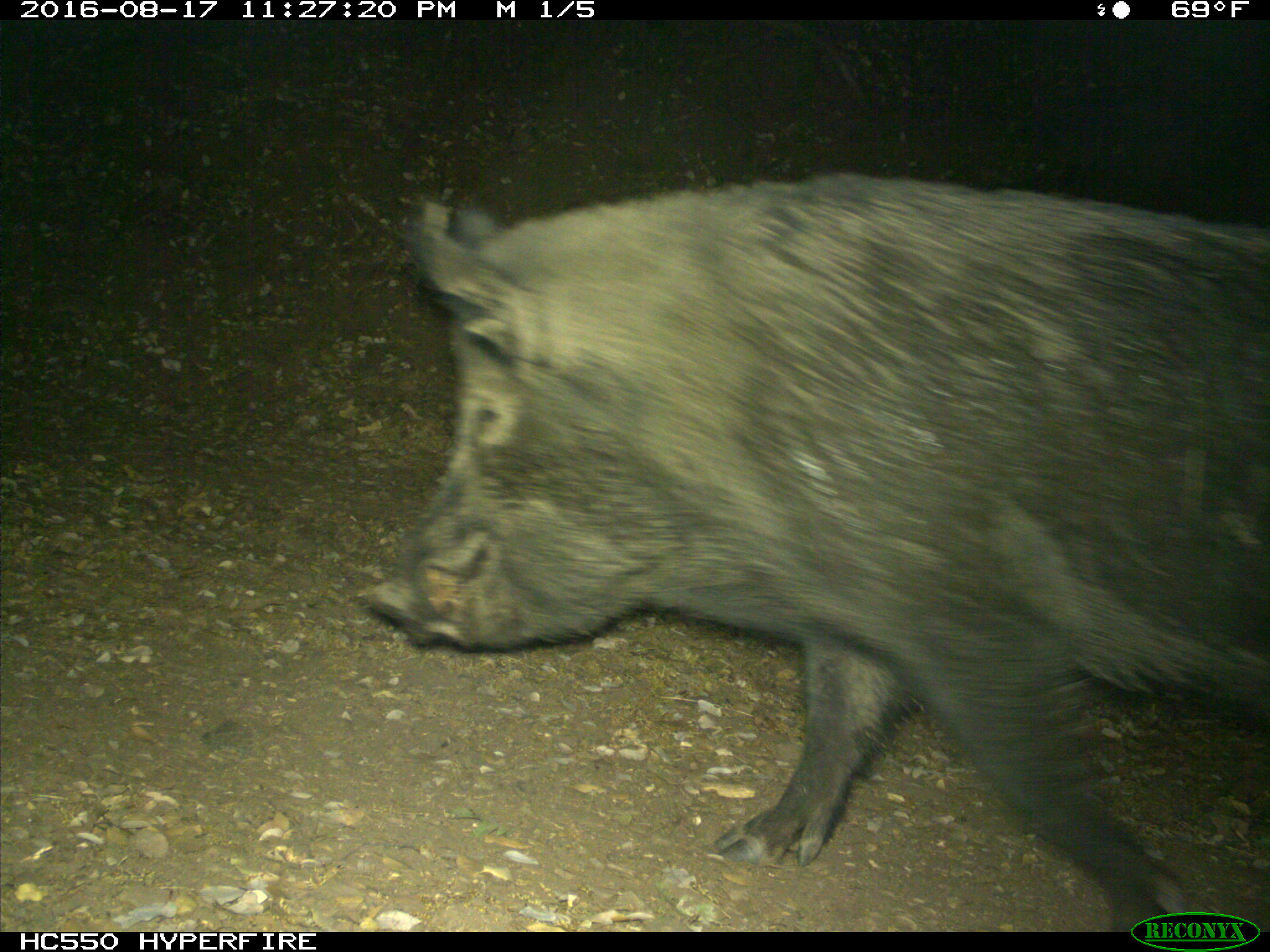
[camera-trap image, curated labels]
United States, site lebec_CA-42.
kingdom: Animalia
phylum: Chordata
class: Mammalia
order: Artiodactyla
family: Suidae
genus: Sus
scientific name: Sus scrofa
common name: wild boar